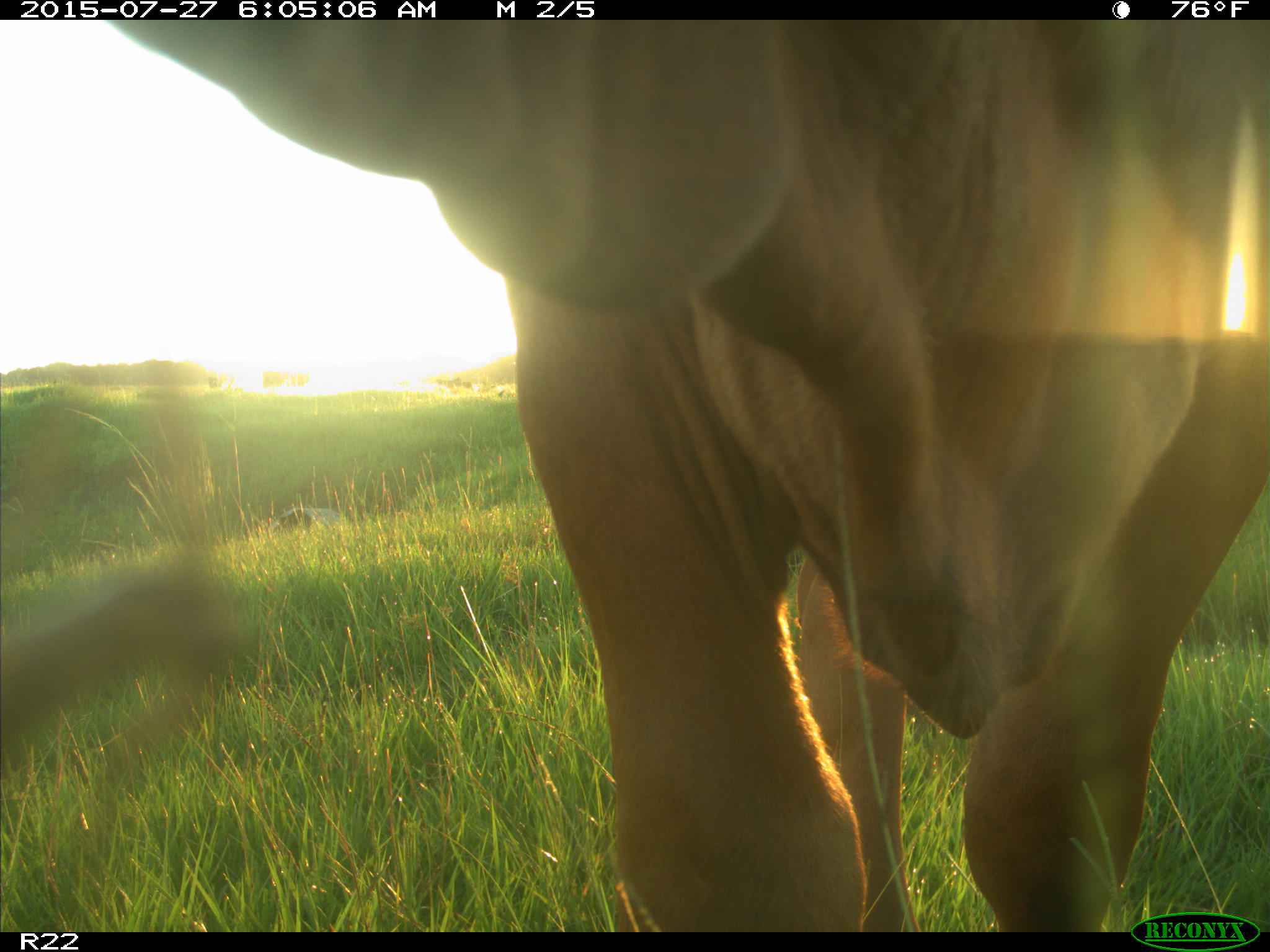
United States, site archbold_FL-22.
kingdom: Animalia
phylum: Chordata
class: Mammalia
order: Artiodactyla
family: Bovidae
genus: Bos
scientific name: Bos taurus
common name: domestic cow